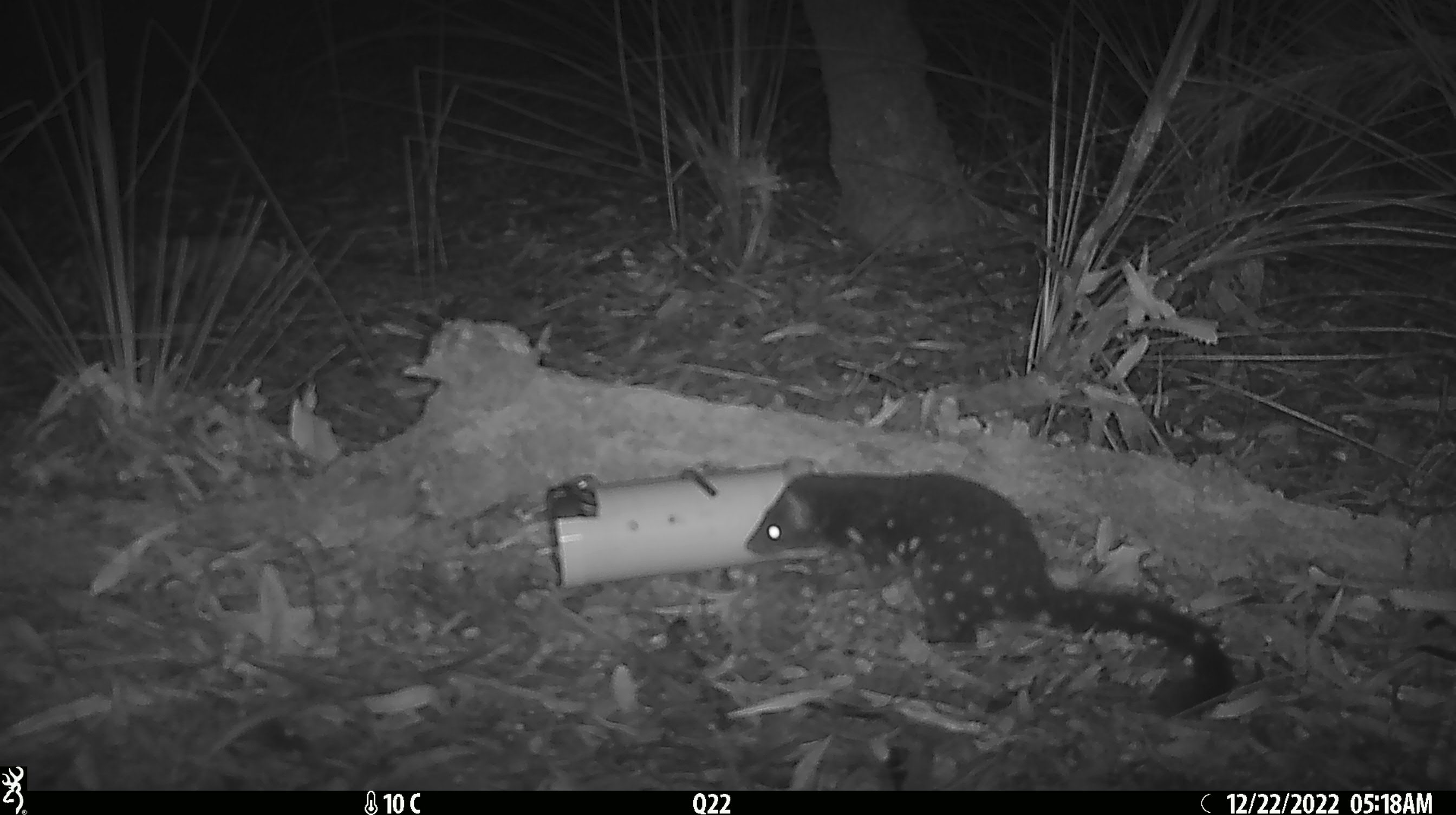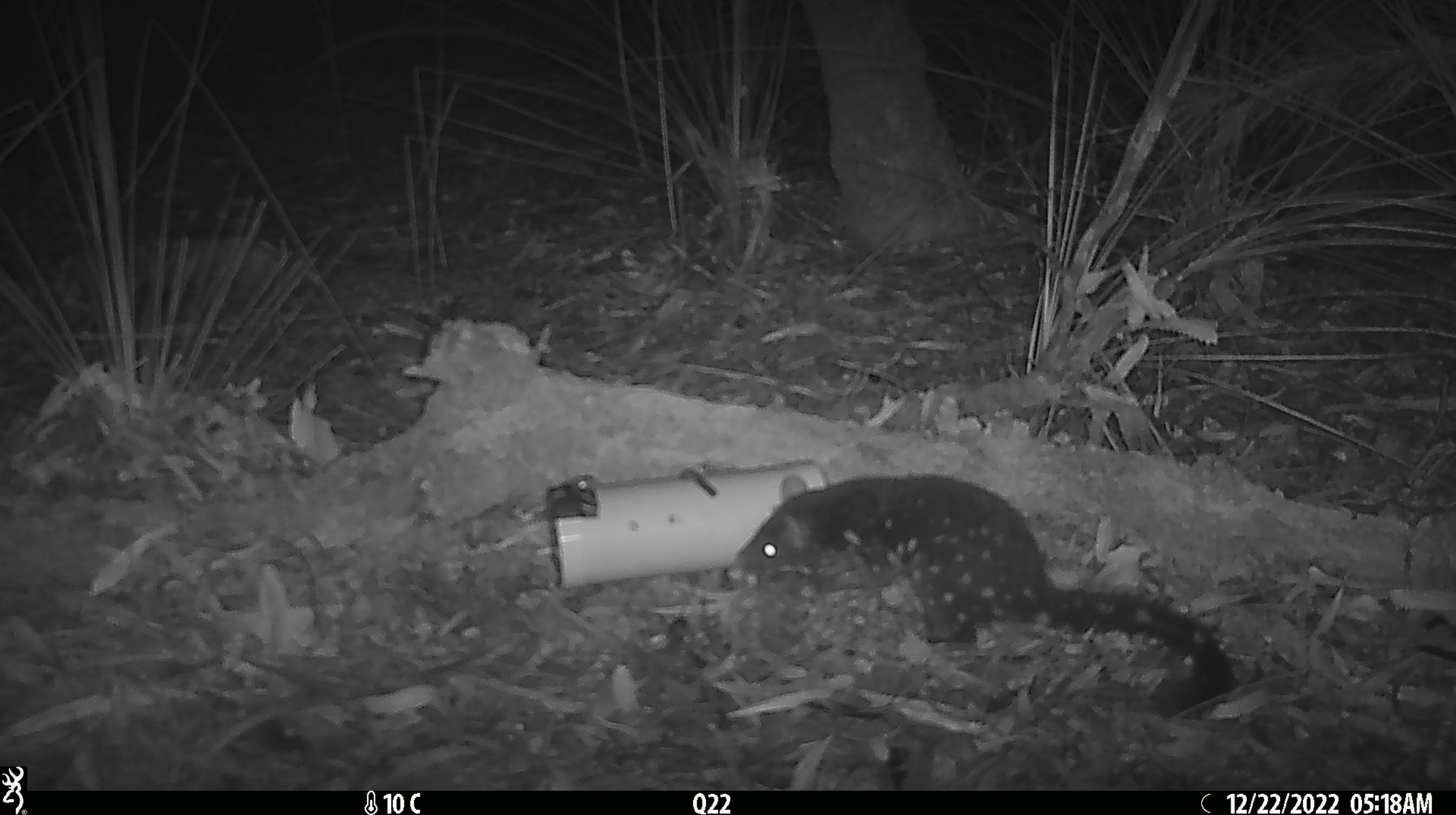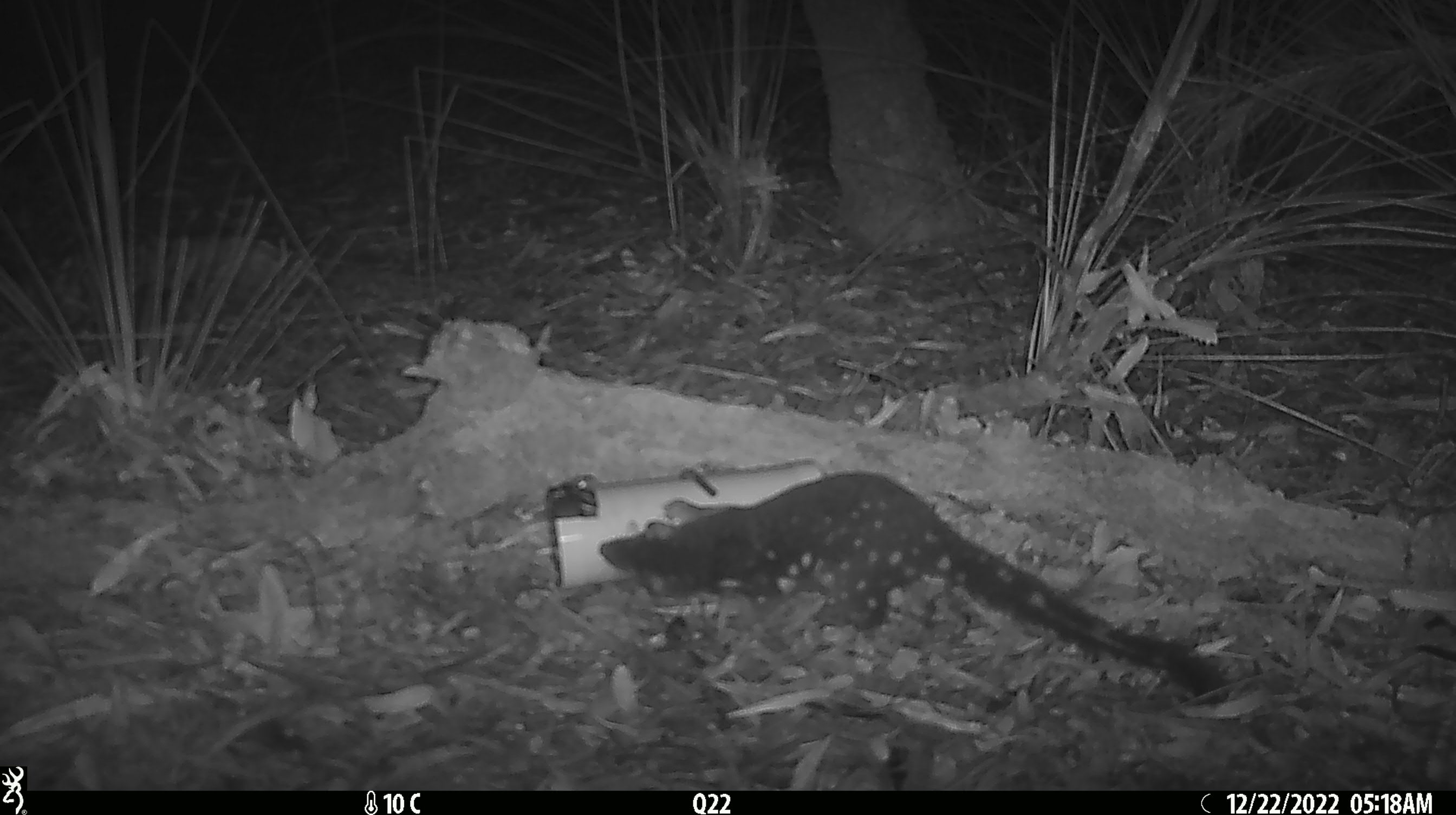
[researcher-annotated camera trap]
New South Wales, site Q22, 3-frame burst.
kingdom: Animalia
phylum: Chordata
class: Mammalia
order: Dasyuromorphia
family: Dasyuridae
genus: Dasyurus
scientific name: Dasyurus maculatus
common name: spotted-tailed quoll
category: quoll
Quoll (spotted-tailed quoll) (Dasyurus maculatus).